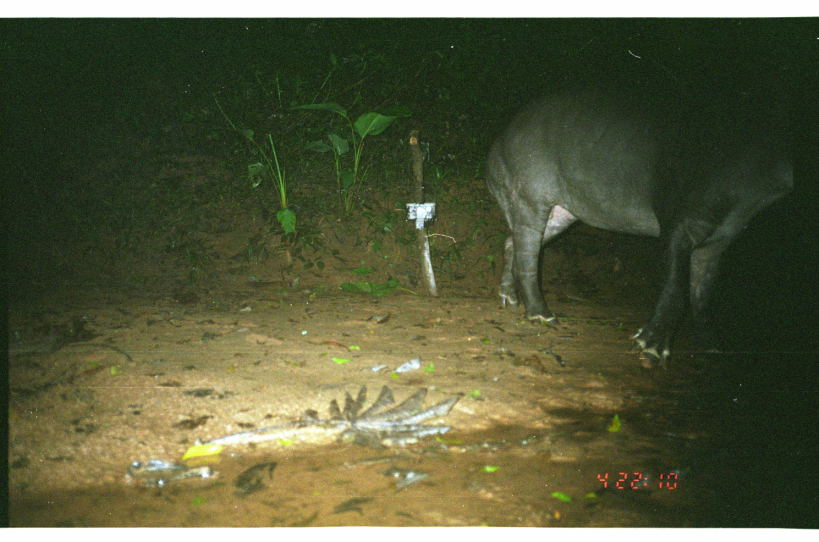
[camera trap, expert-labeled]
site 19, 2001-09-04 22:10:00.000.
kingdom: Animalia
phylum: Chordata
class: Mammalia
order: Perissodactyla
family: Tapiridae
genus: Tapirus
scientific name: Tapirus terrestris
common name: south american tapir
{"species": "Tapirus terrestris (south american tapir)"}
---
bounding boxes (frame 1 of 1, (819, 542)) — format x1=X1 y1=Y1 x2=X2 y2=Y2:
tapirus terrestris: x1=486 y1=81 x2=819 y2=369